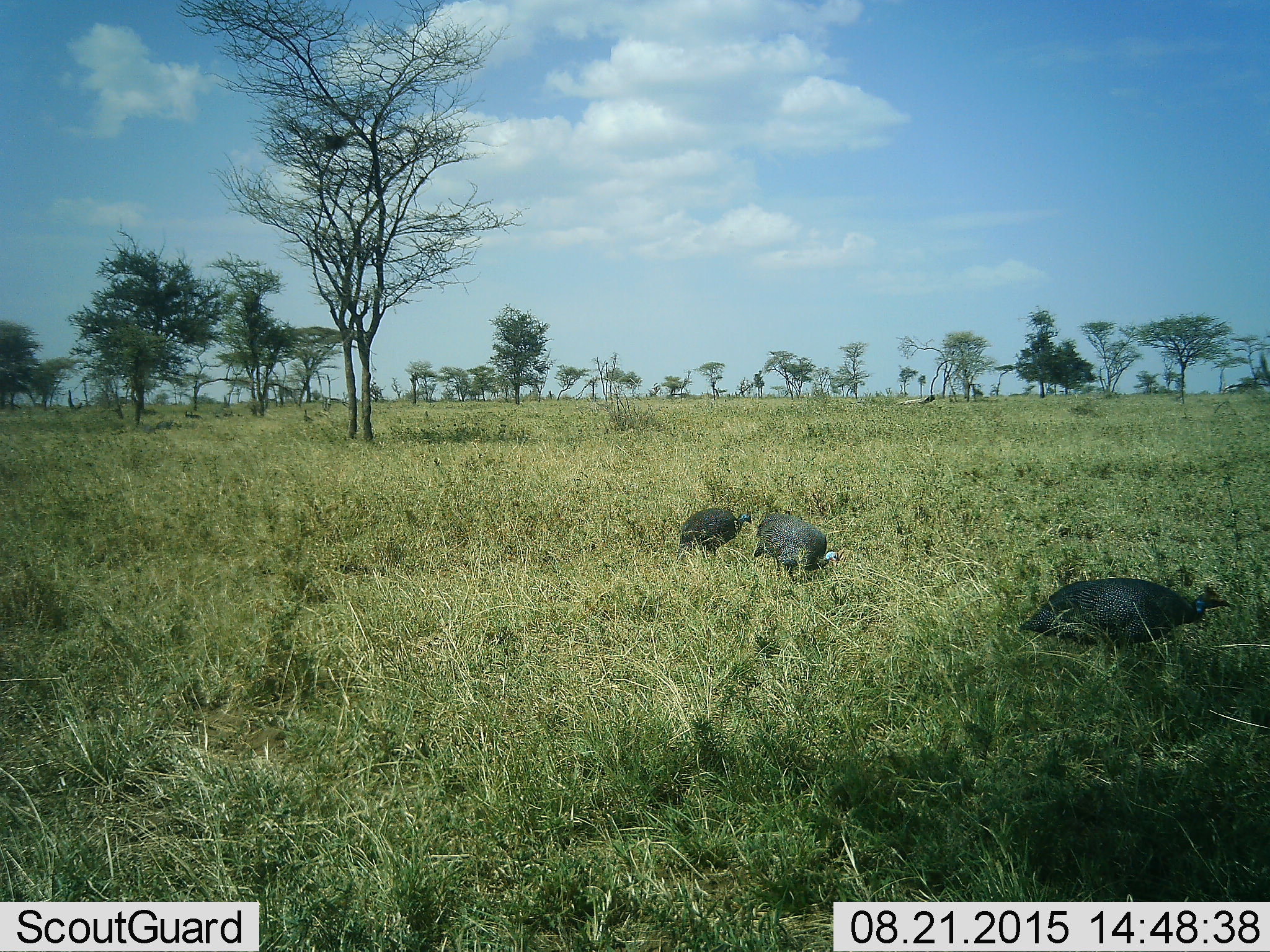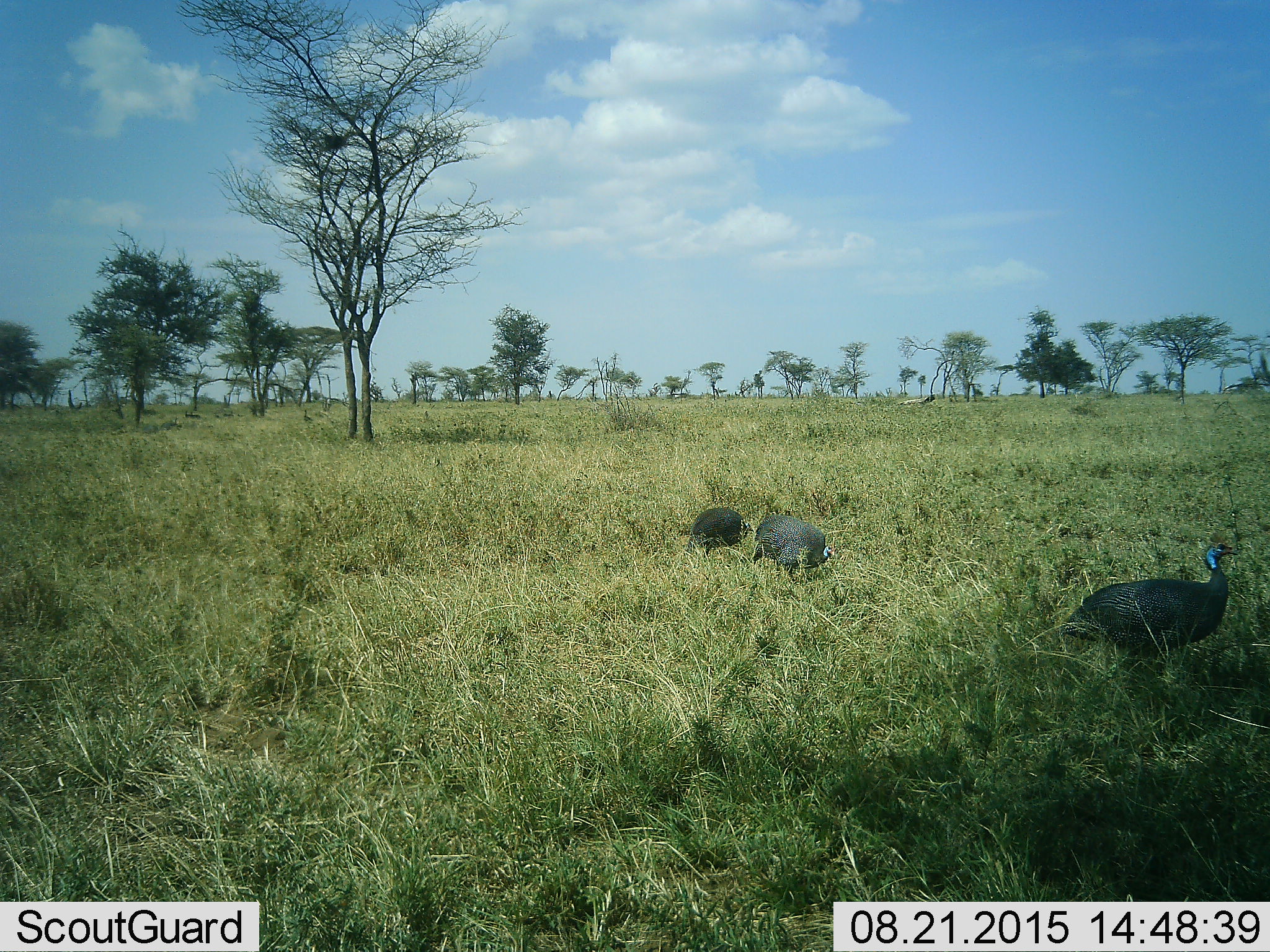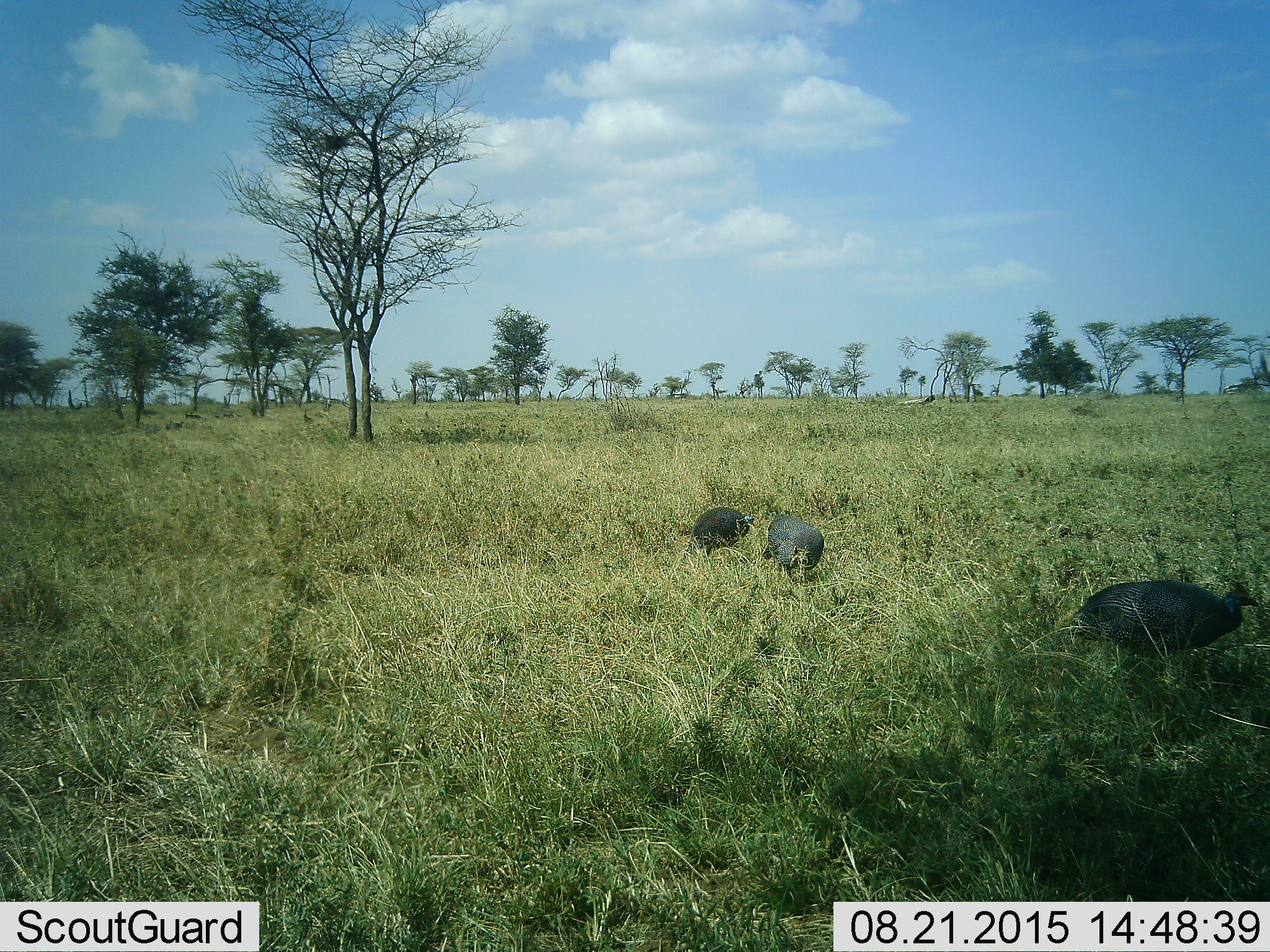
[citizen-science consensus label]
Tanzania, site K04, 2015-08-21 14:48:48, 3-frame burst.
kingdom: Animalia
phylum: Chordata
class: Aves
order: Galliformes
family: Numididae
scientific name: Numididae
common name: guinea fowl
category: guineafowl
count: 3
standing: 22%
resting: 0%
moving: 67%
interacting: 11%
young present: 0%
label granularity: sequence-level